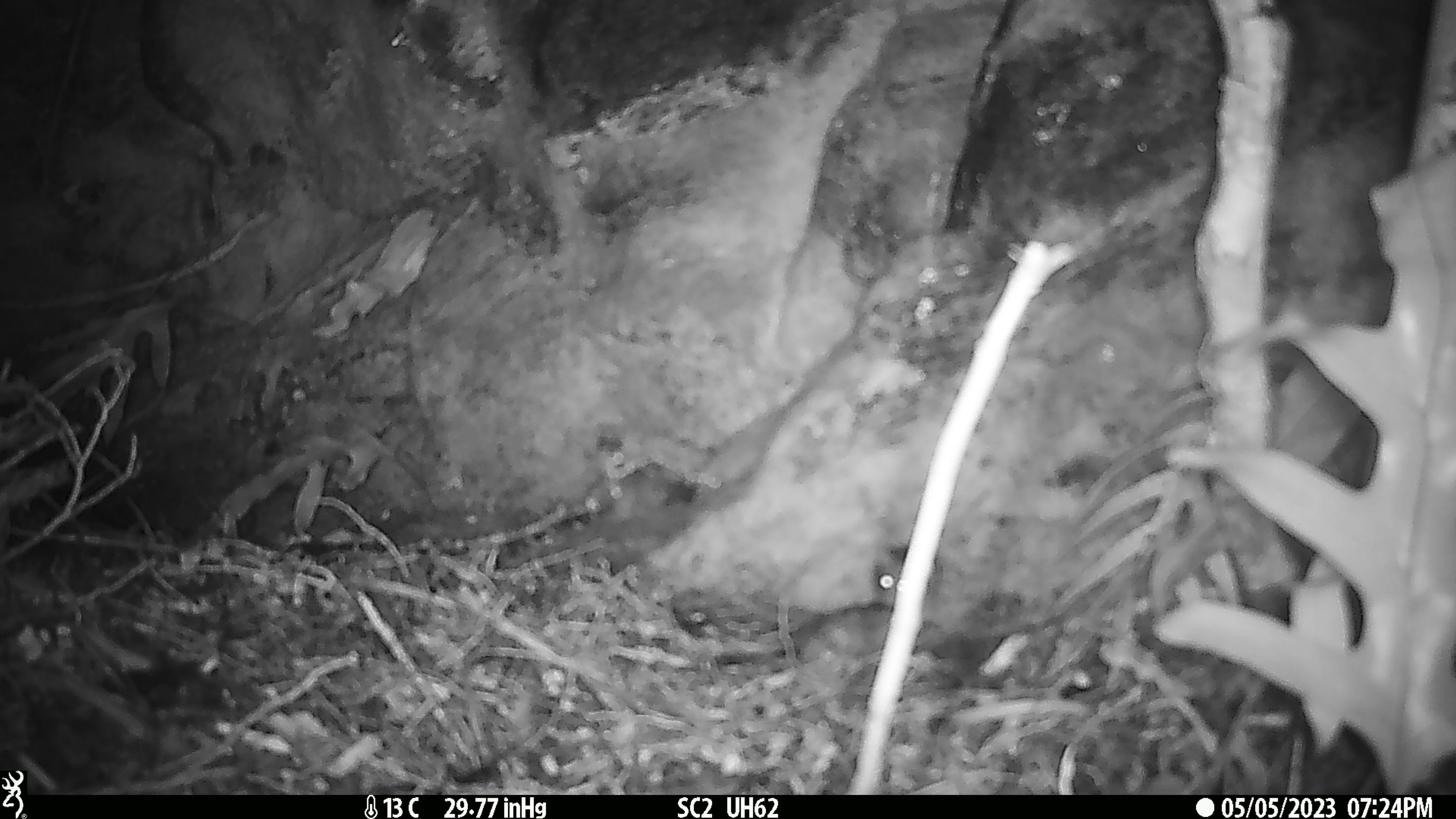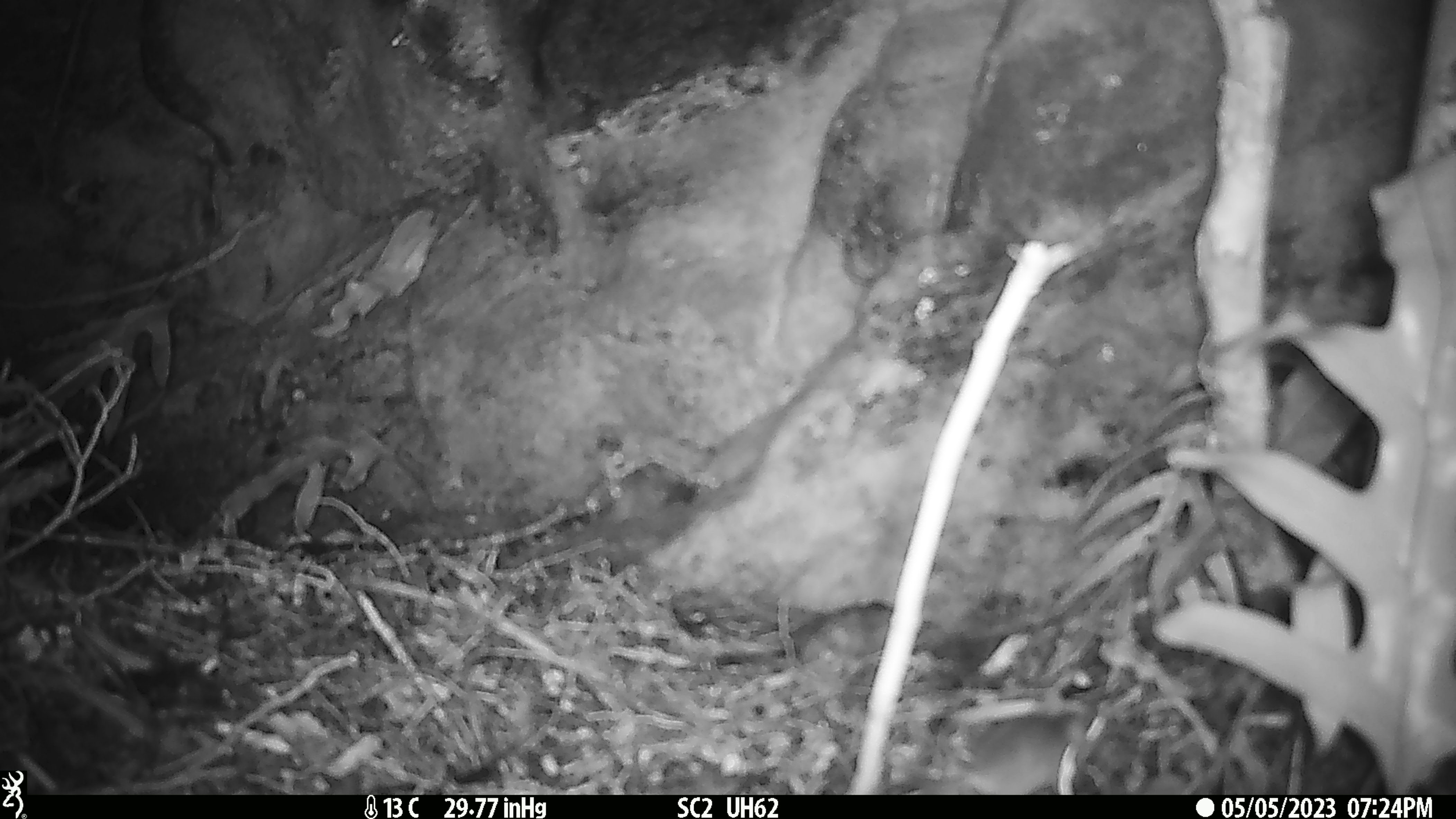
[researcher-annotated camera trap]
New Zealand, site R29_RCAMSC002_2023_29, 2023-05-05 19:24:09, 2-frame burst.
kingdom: Animalia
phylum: Chordata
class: Mammalia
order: Rodentia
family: Muridae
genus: Mus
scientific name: Mus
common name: mouse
Mouse (Mus).